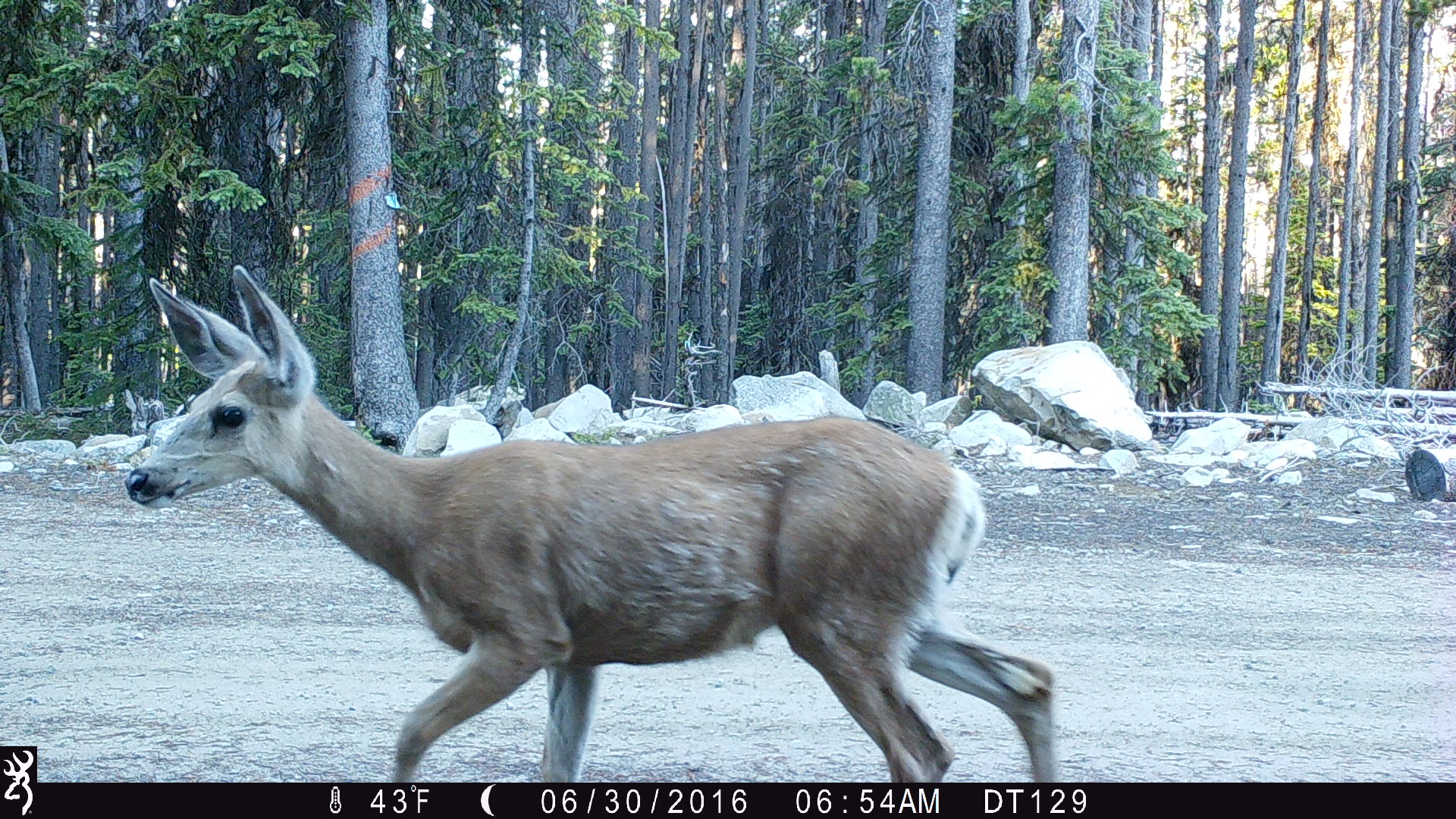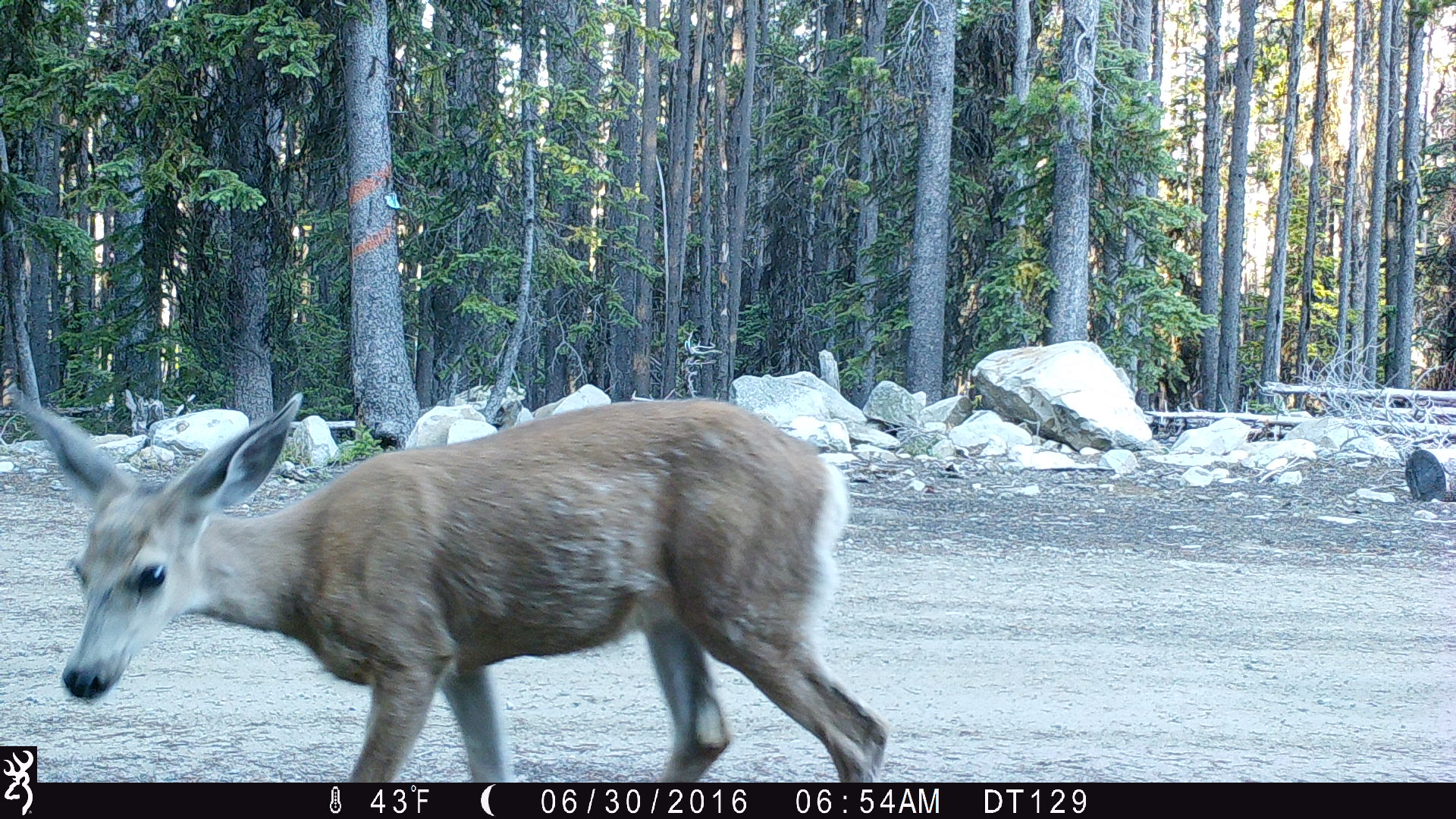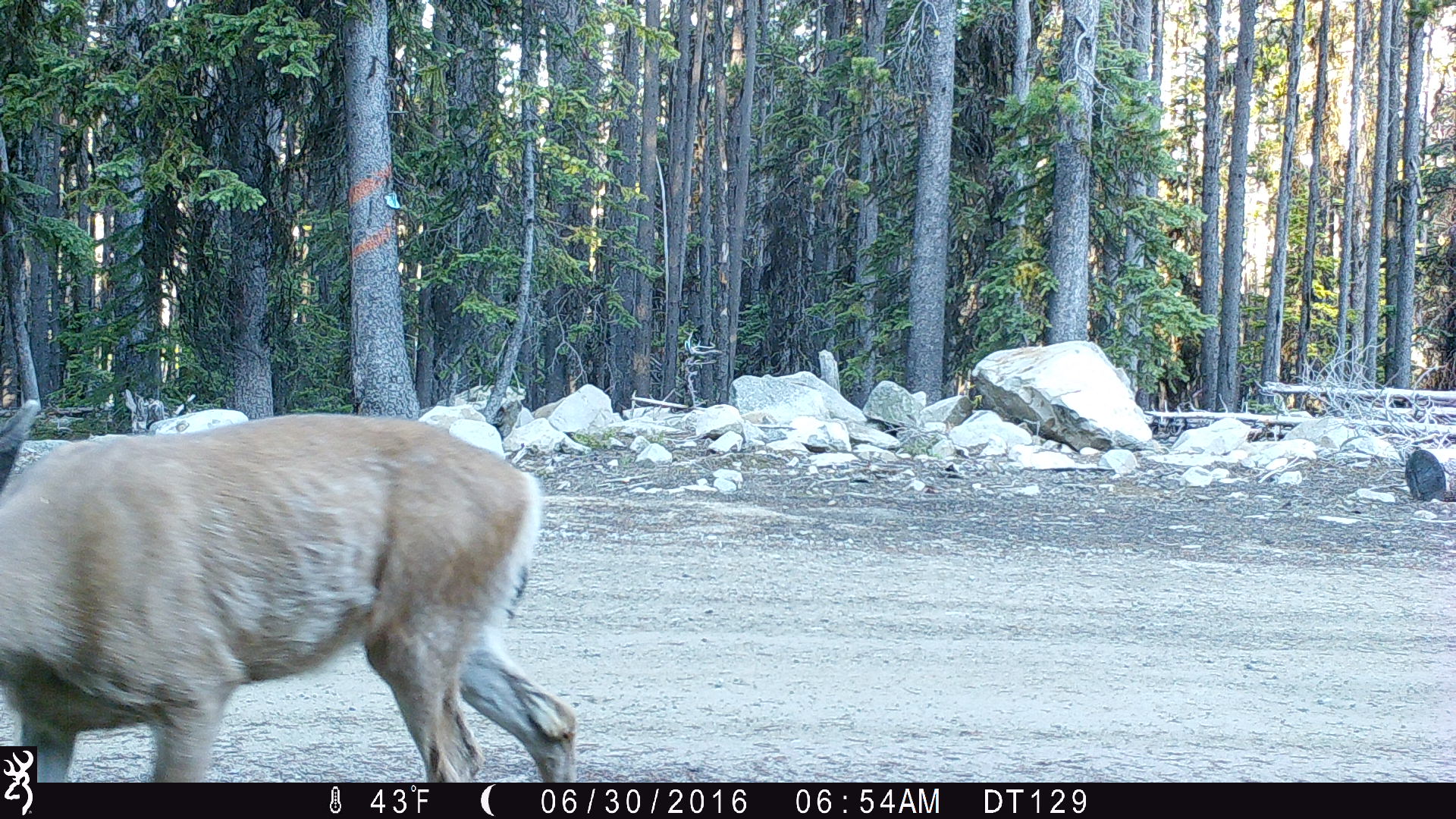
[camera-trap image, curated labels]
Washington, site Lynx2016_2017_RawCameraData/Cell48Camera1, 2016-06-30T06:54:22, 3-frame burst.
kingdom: Animalia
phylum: Chordata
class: Mammalia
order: Artiodactyla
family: Cervidae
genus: Odocoileus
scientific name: Odocoileus hemionus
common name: mule deer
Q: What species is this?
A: Odocoileus hemionus (mule deer).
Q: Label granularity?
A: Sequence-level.